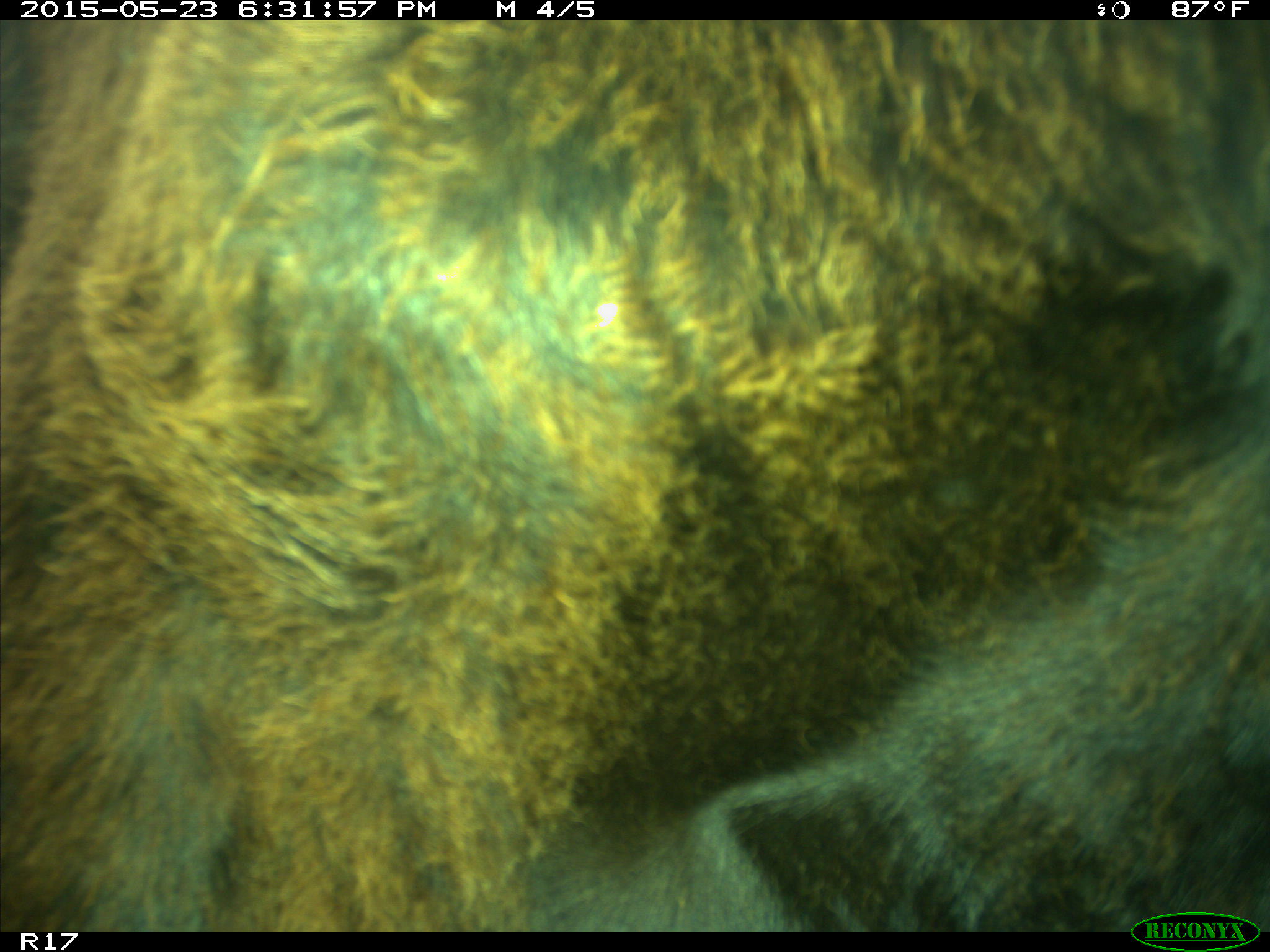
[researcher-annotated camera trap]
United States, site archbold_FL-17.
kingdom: Animalia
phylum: Chordata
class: Mammalia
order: Artiodactyla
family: Bovidae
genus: Bos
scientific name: Bos taurus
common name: domestic cow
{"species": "Bos taurus (domestic cow)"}